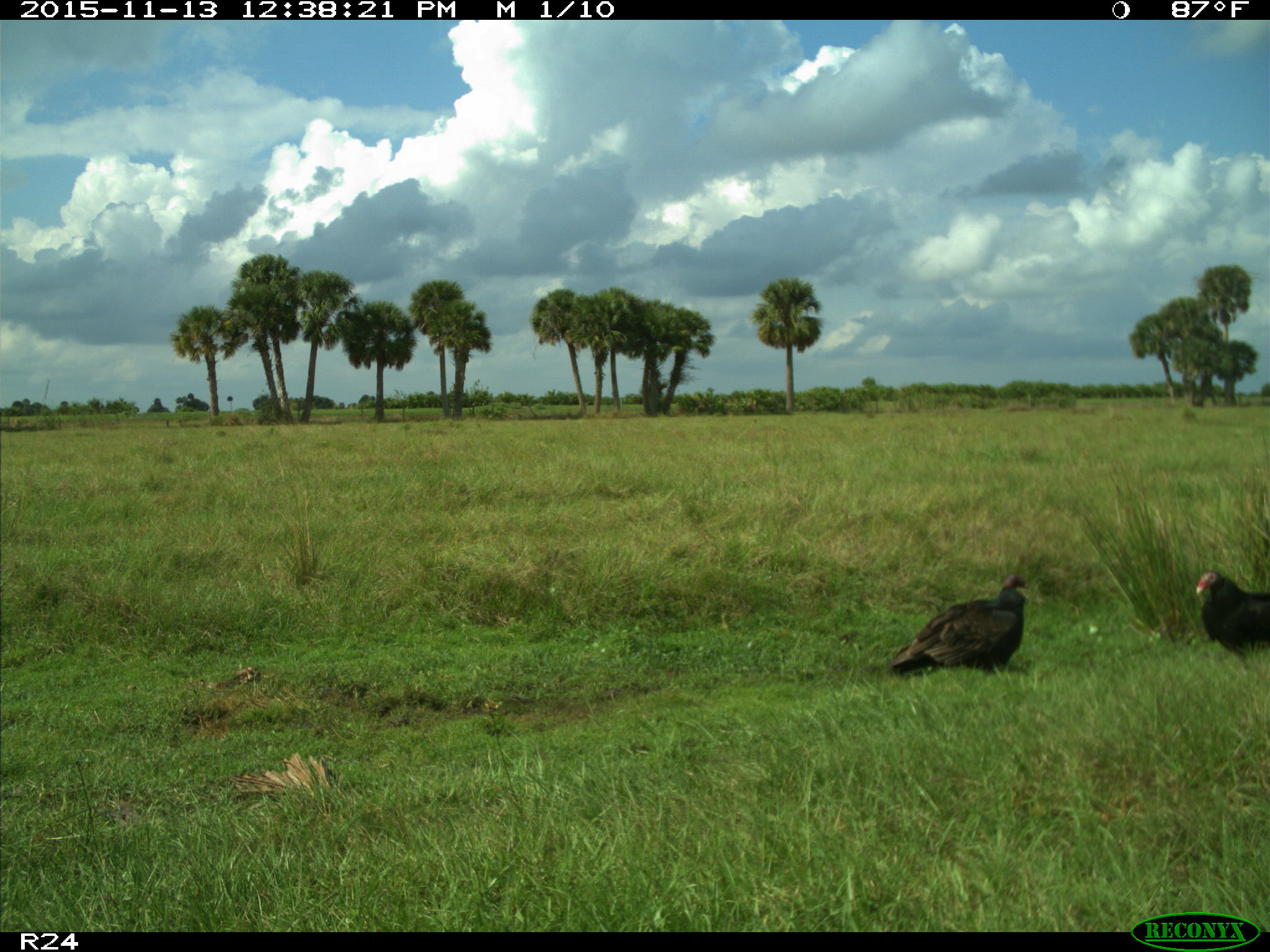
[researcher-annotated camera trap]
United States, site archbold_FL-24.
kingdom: Animalia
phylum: Chordata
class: Aves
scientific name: Aves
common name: birds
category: unidentified bird